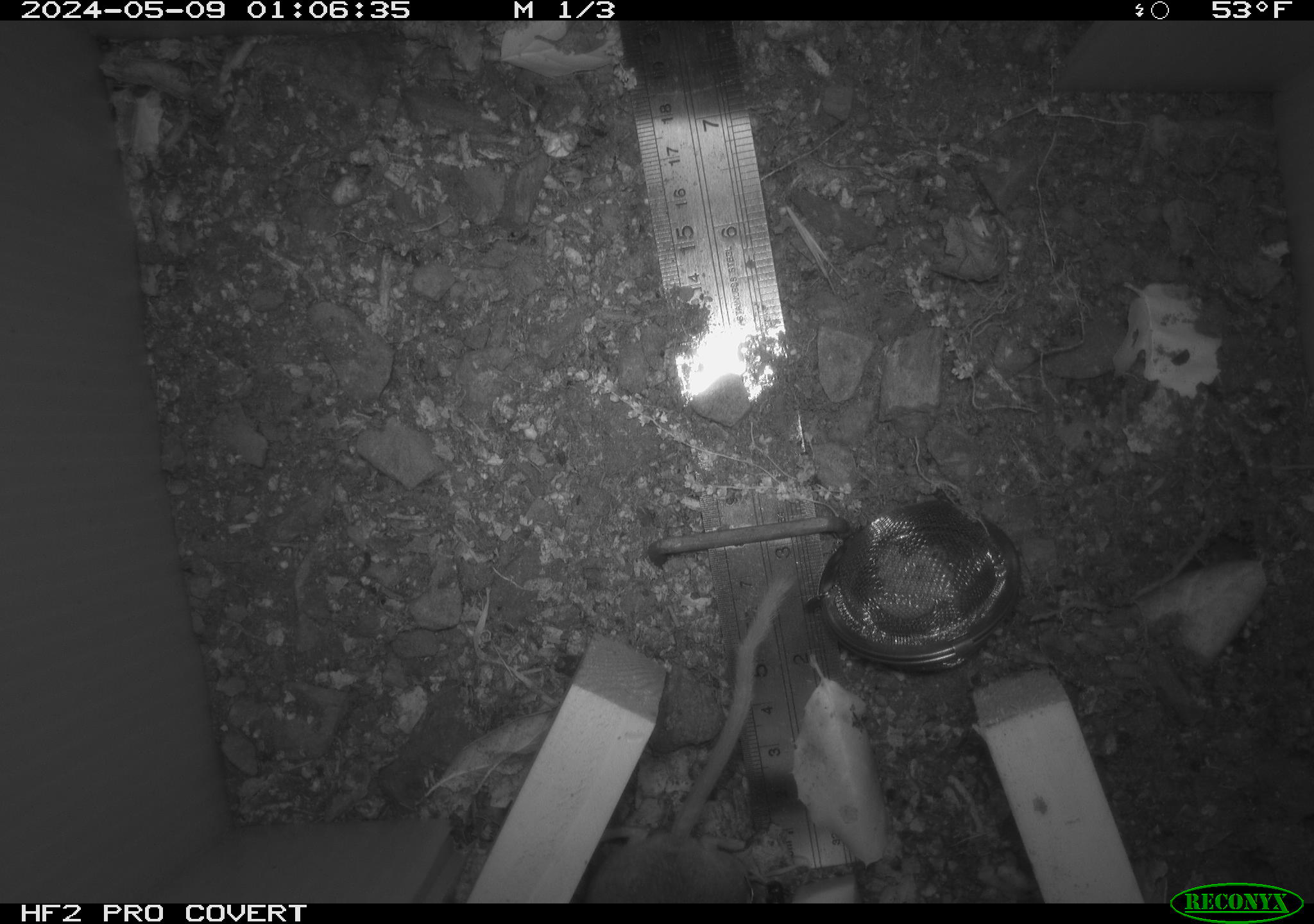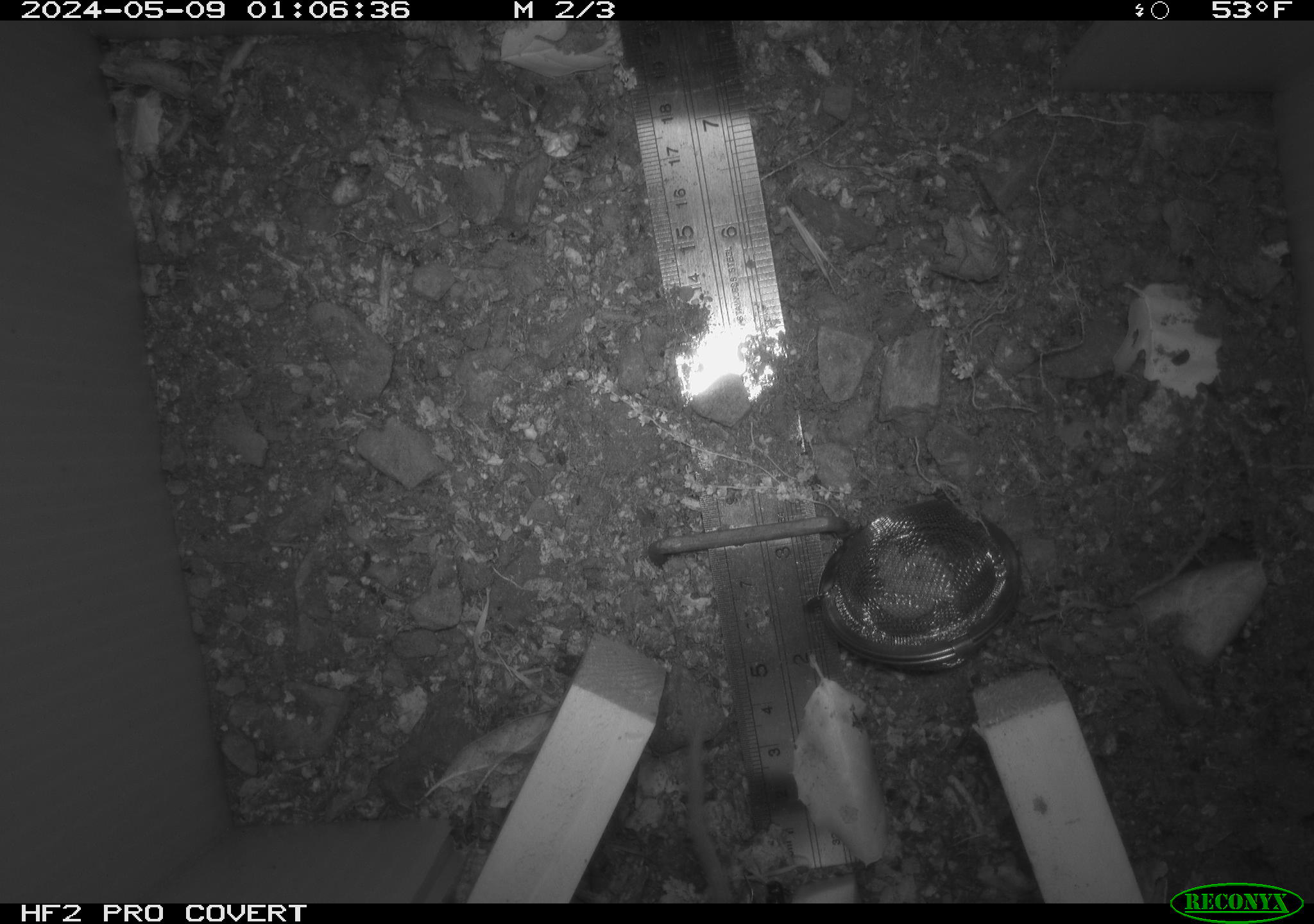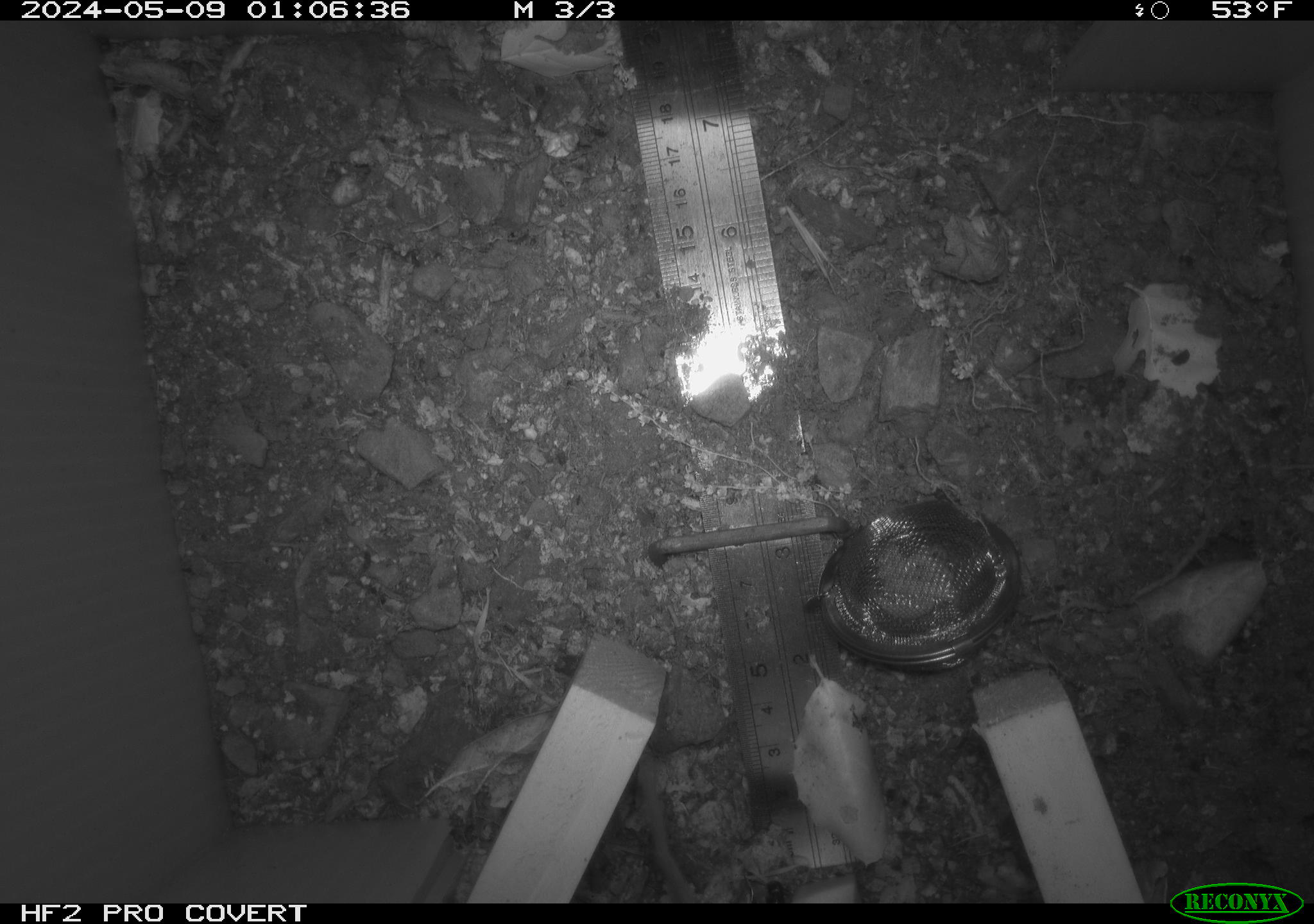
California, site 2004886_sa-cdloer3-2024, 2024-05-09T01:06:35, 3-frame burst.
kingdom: Animalia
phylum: Chordata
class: Mammalia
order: Rodentia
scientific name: Rodentia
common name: mouse species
Mouse species (Rodentia).